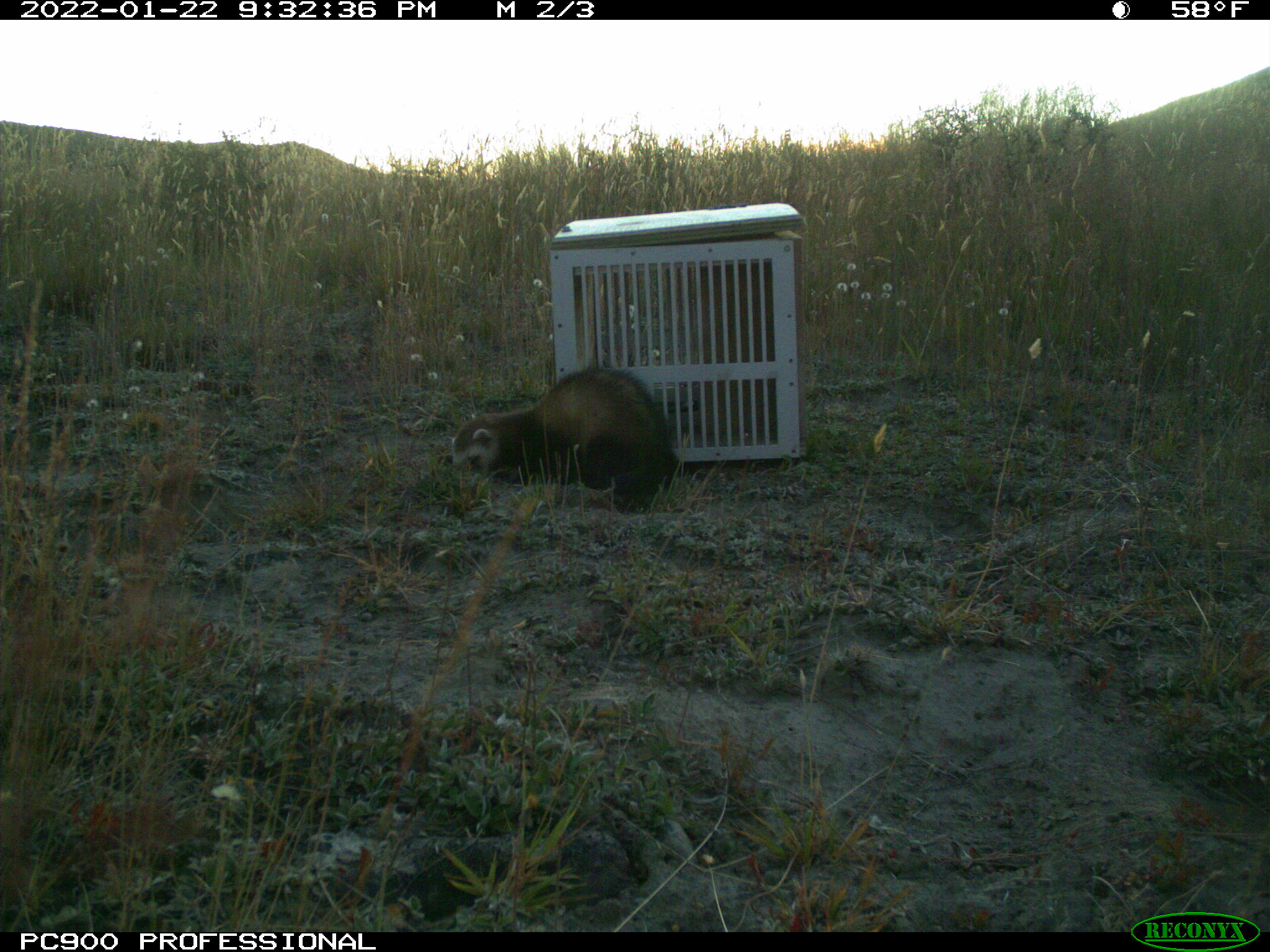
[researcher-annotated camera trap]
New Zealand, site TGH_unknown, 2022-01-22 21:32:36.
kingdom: Animalia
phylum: Chordata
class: Mammalia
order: Carnivora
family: Mustelidae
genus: Mustela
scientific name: Mustela furo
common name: ferret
Ferret (Mustela furo).